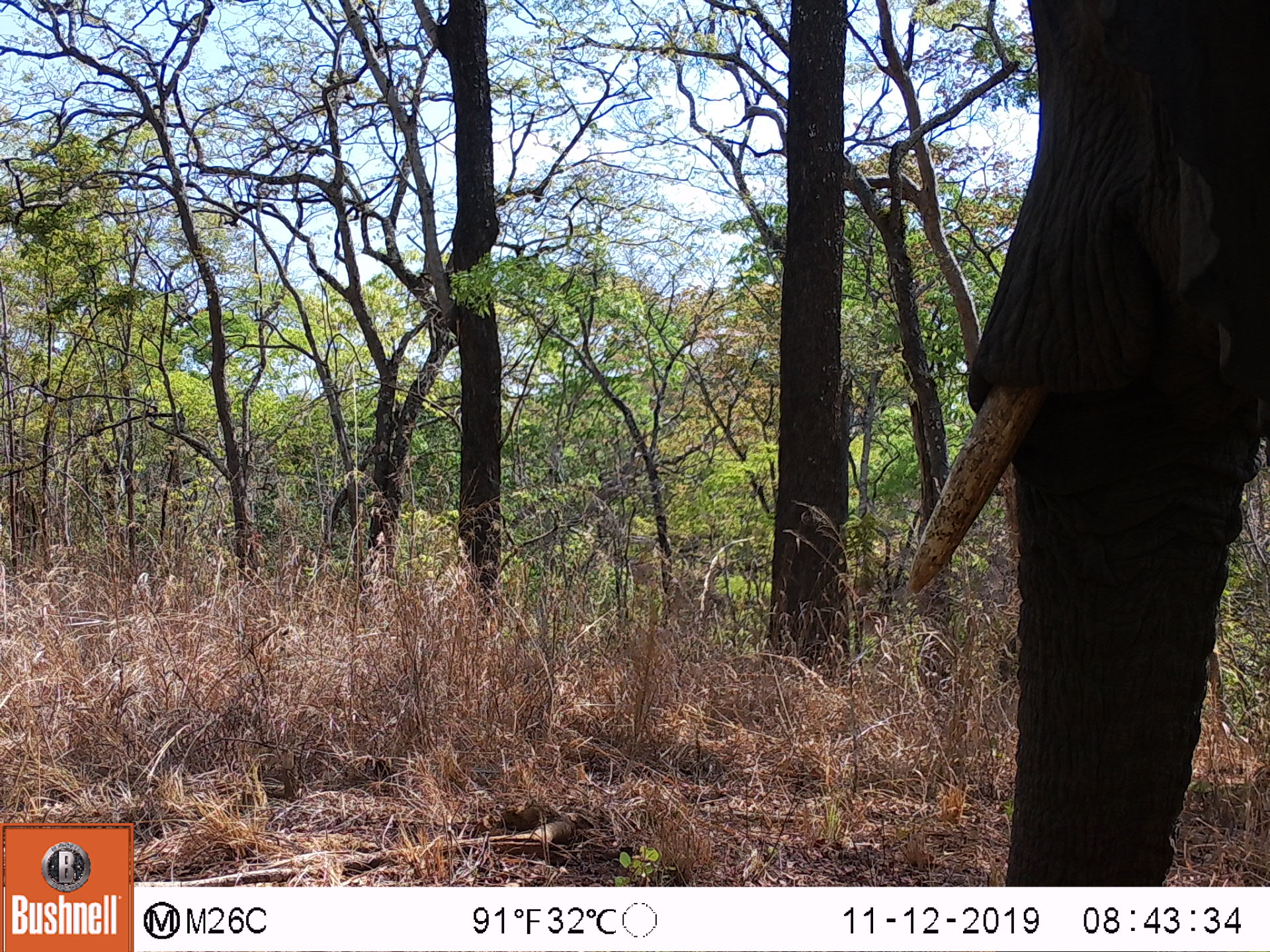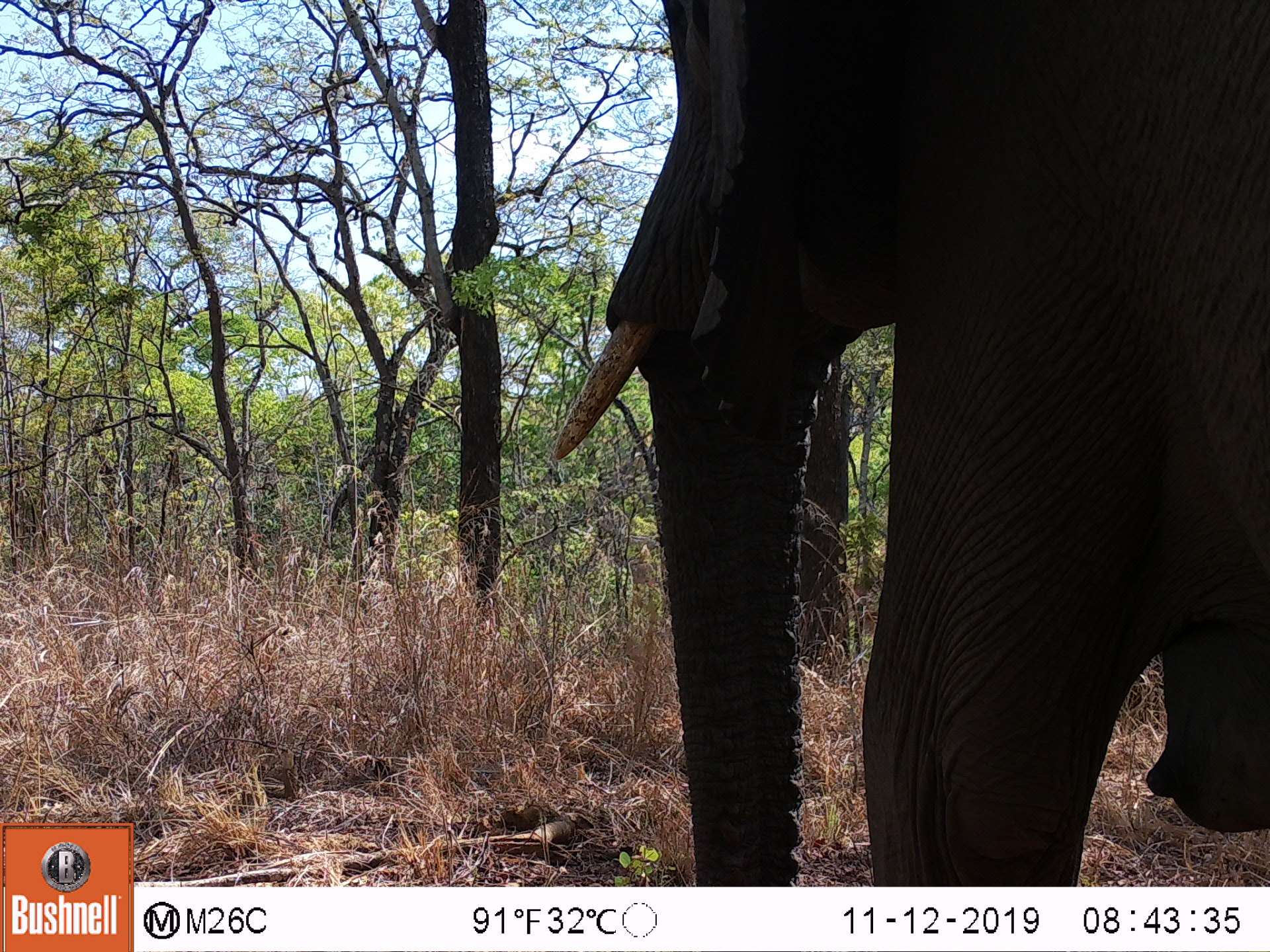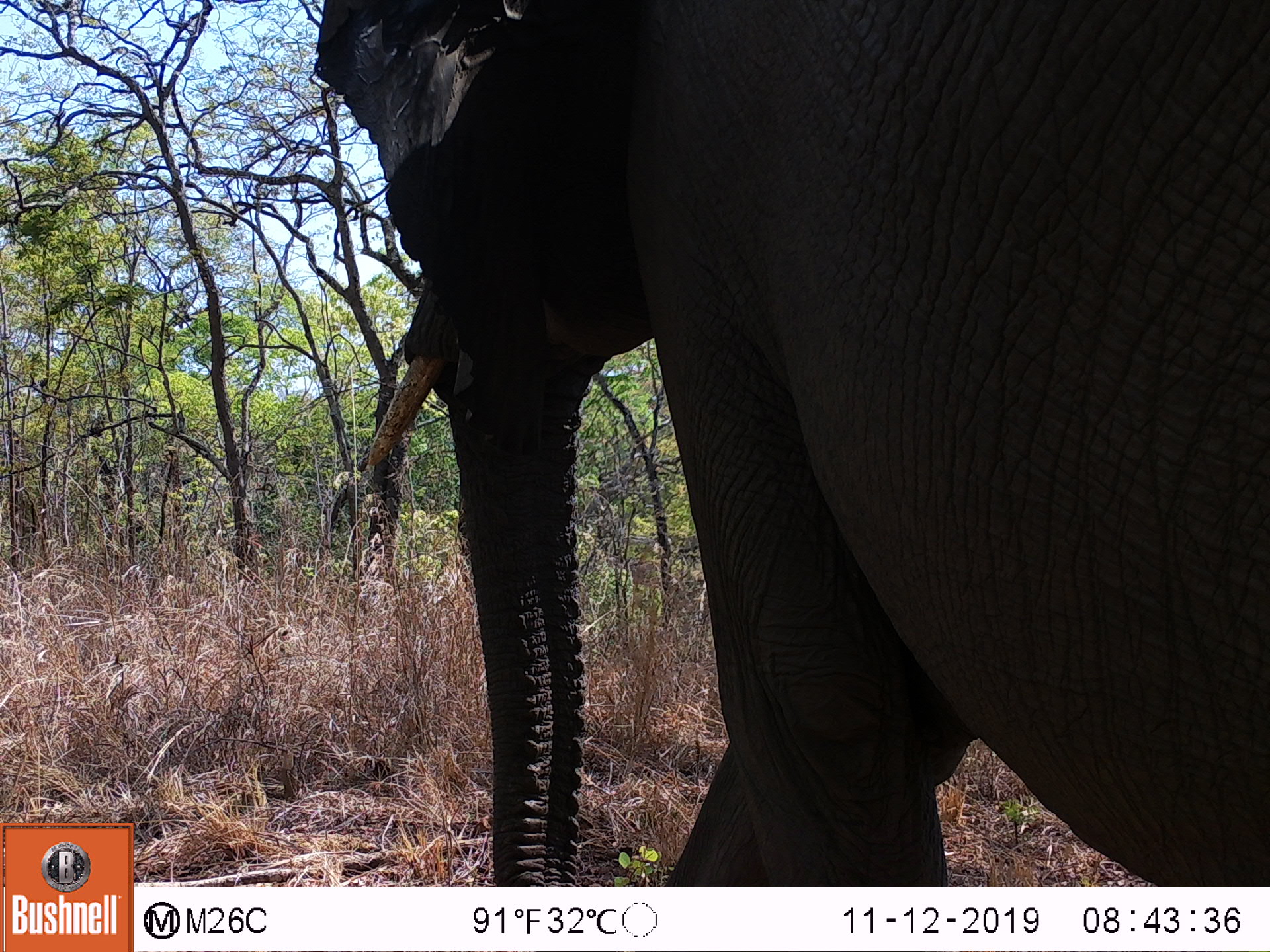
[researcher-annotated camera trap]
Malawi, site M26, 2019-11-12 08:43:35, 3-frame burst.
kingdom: Animalia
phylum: Chordata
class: Mammalia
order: Proboscidea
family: Elephantidae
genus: Loxodonta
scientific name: Loxodonta africana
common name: african savanna elephant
African savanna elephant (Loxodonta africana), count 1.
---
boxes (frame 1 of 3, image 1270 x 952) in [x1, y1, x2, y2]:
african savanna elephant: [899, 0, 1268, 880]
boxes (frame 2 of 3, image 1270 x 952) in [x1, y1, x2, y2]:
african savanna elephant: [558, 3, 1270, 880]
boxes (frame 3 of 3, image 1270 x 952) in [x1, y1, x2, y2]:
african savanna elephant: [314, 3, 1266, 880]